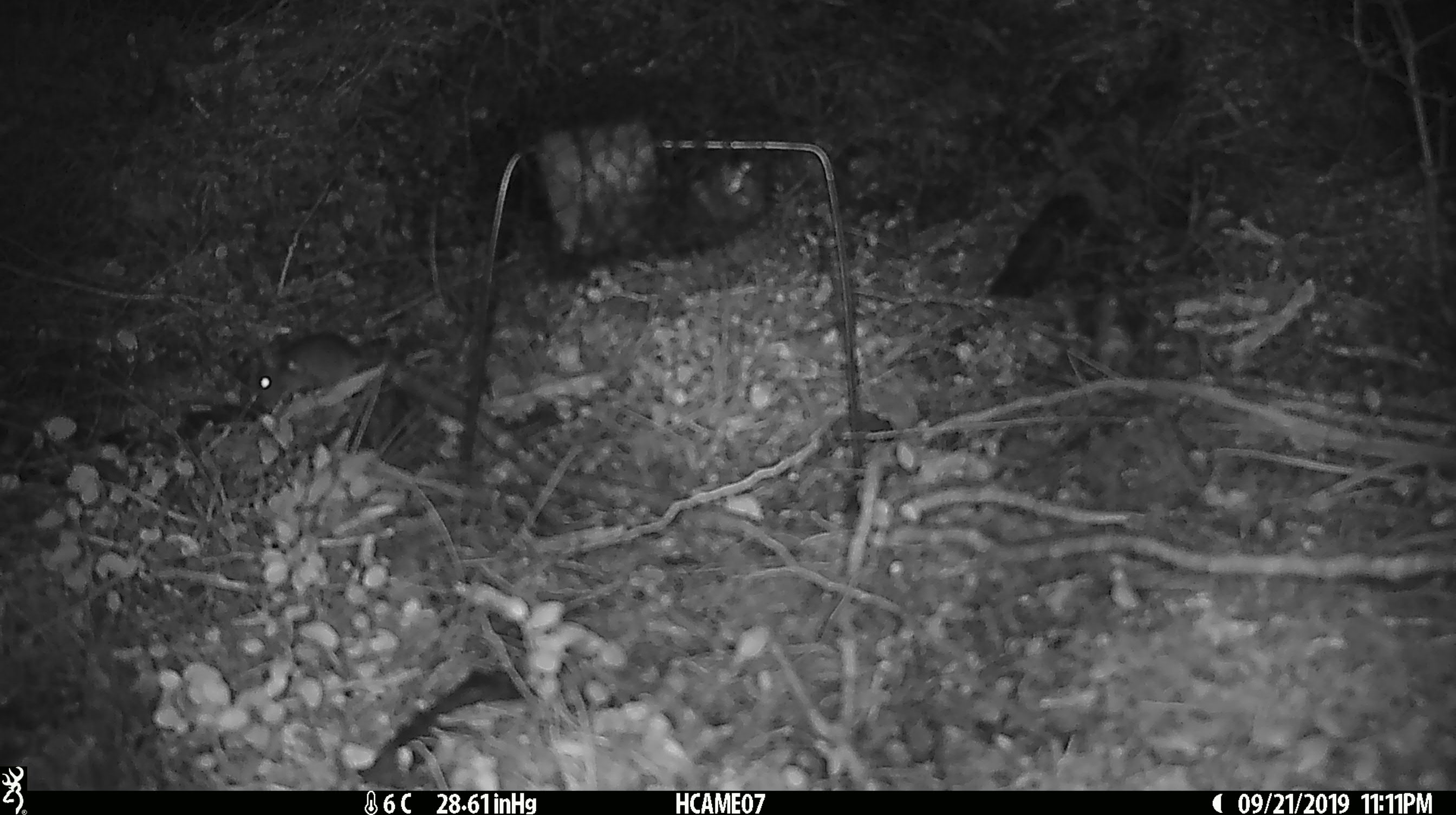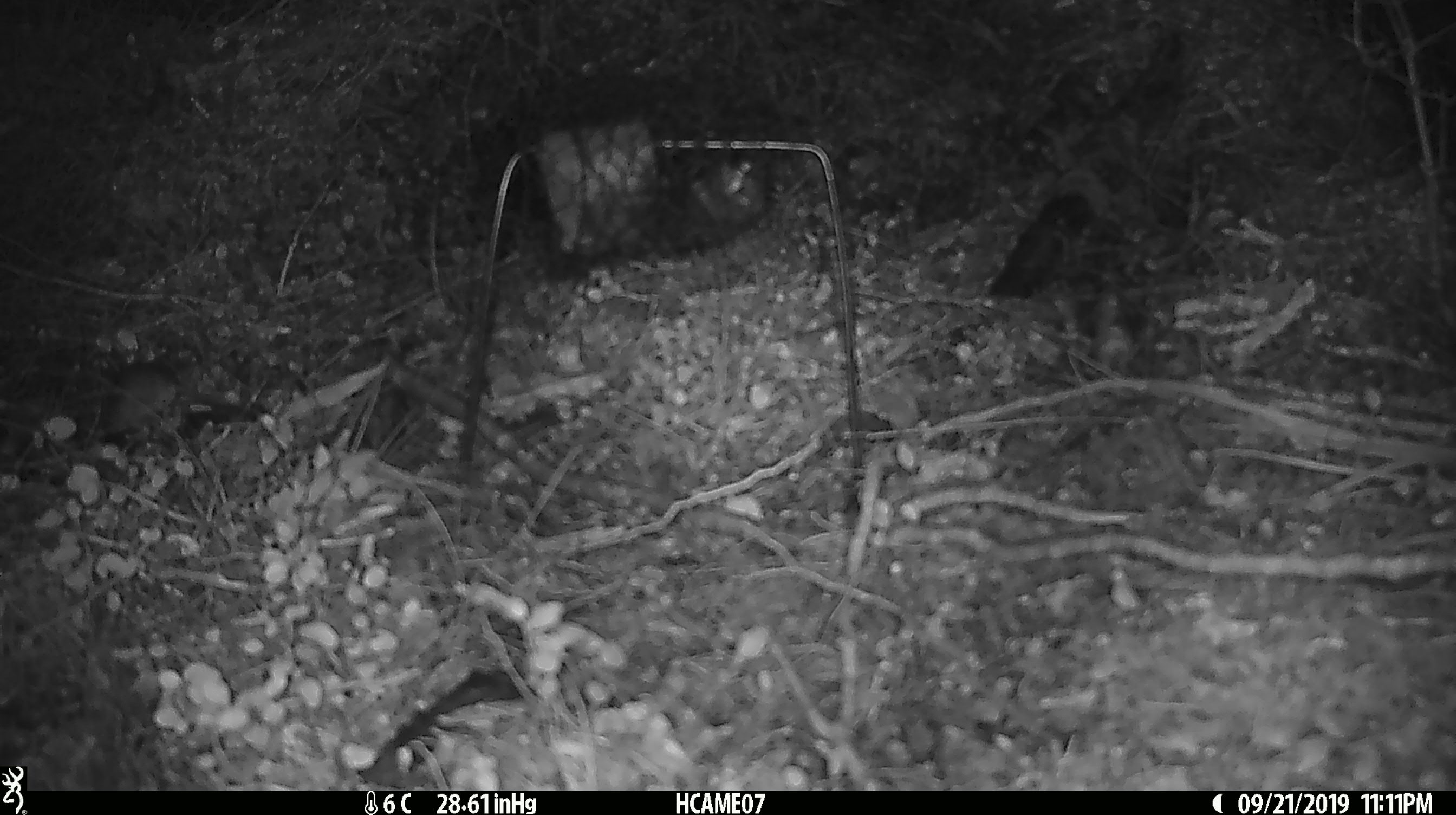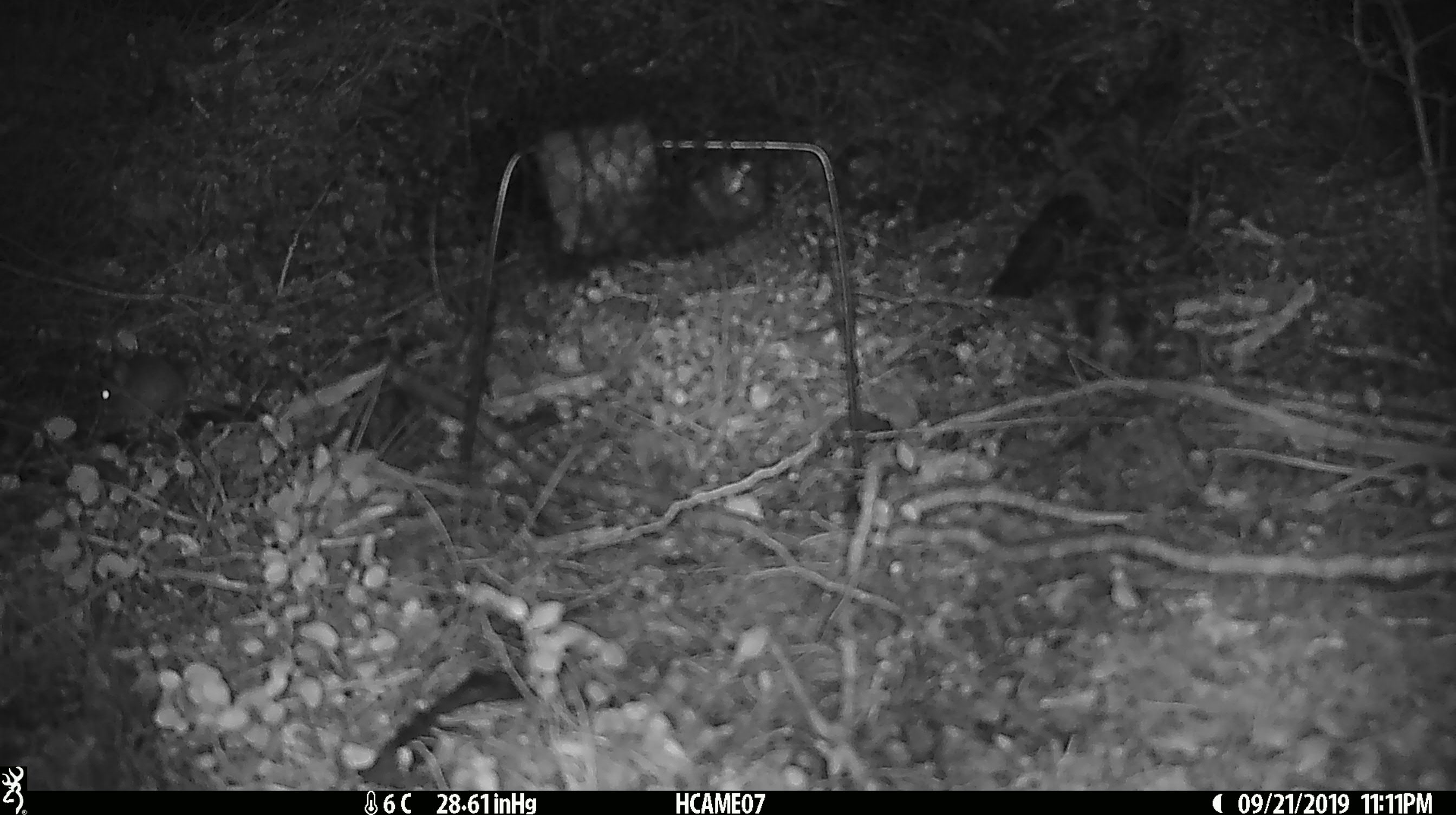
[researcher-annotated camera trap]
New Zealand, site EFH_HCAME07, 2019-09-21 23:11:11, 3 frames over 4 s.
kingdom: Animalia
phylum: Chordata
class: Mammalia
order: Rodentia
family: Muridae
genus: Mus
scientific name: Mus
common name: mouse